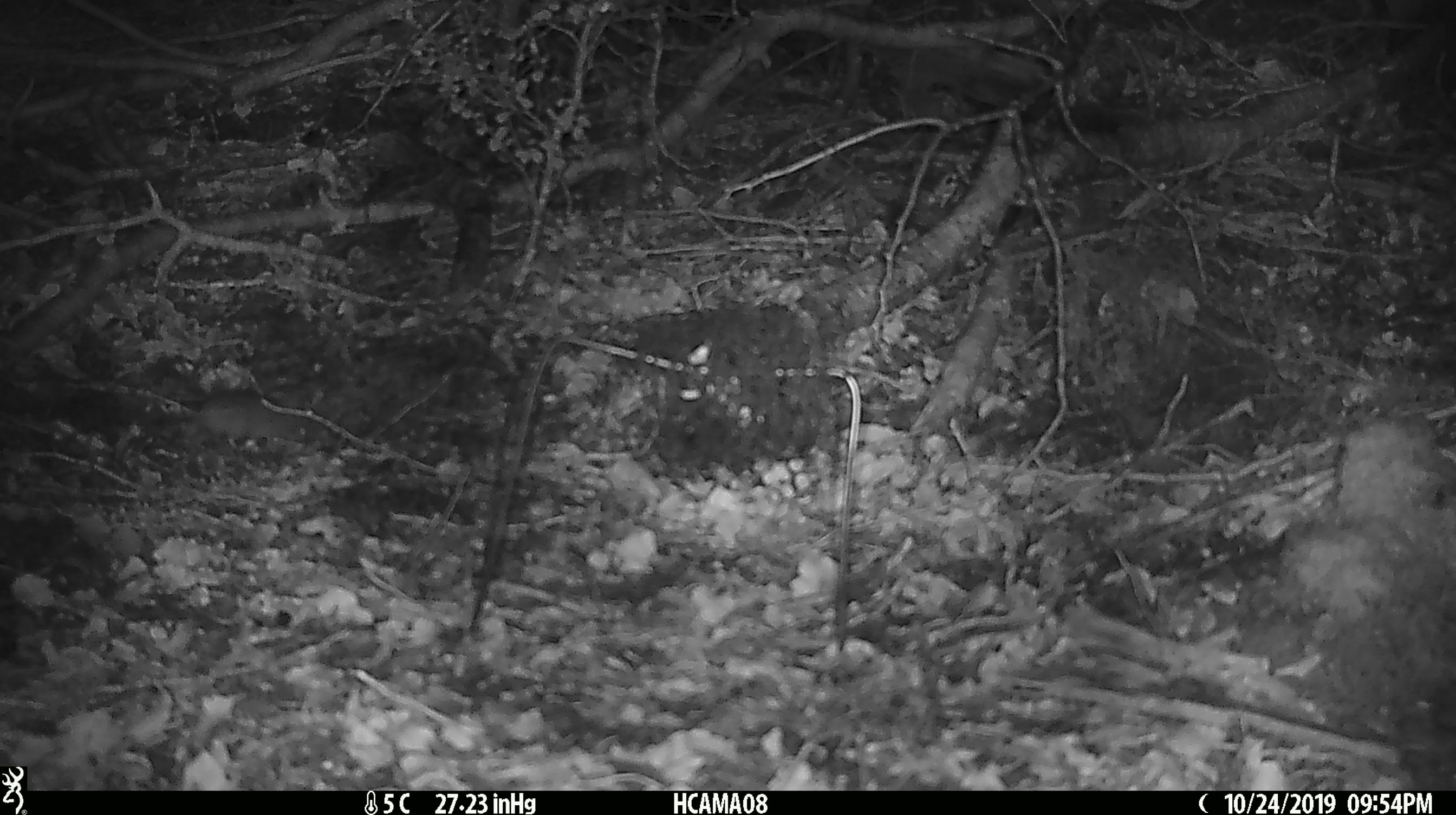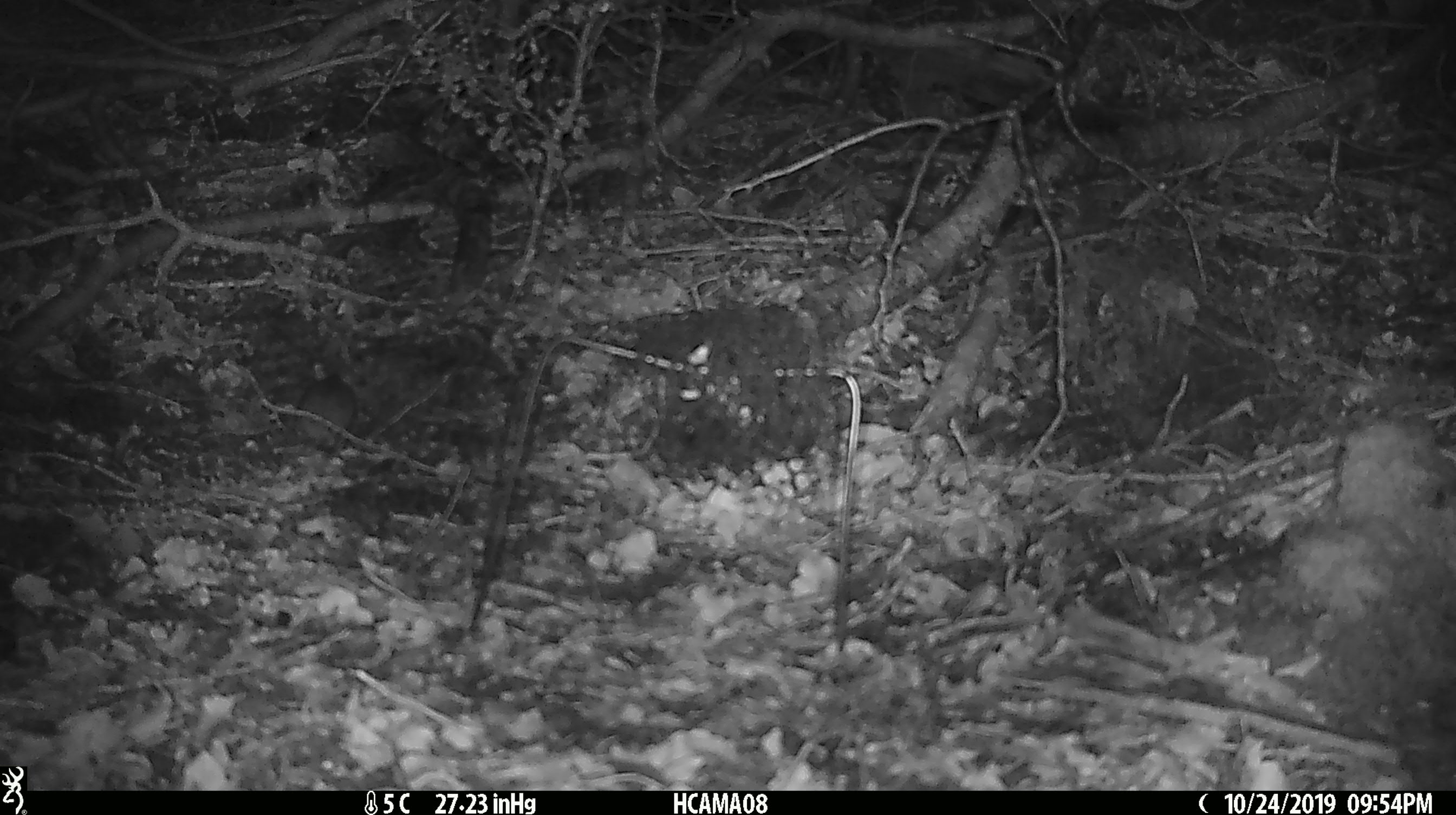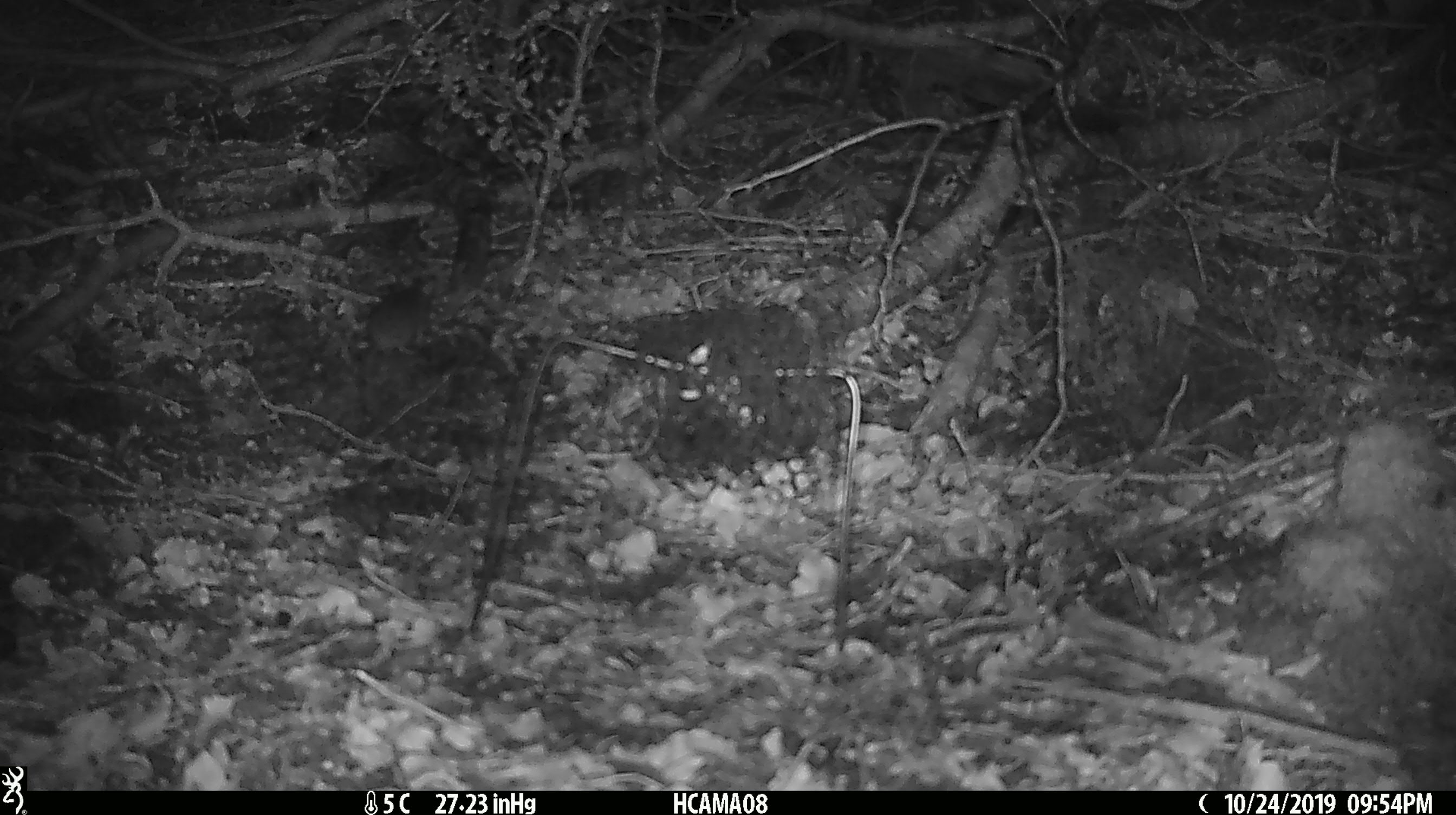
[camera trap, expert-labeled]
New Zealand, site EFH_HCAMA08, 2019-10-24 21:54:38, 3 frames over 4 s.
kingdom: Animalia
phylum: Chordata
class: Mammalia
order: Rodentia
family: Muridae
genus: Mus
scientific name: Mus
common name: mouse